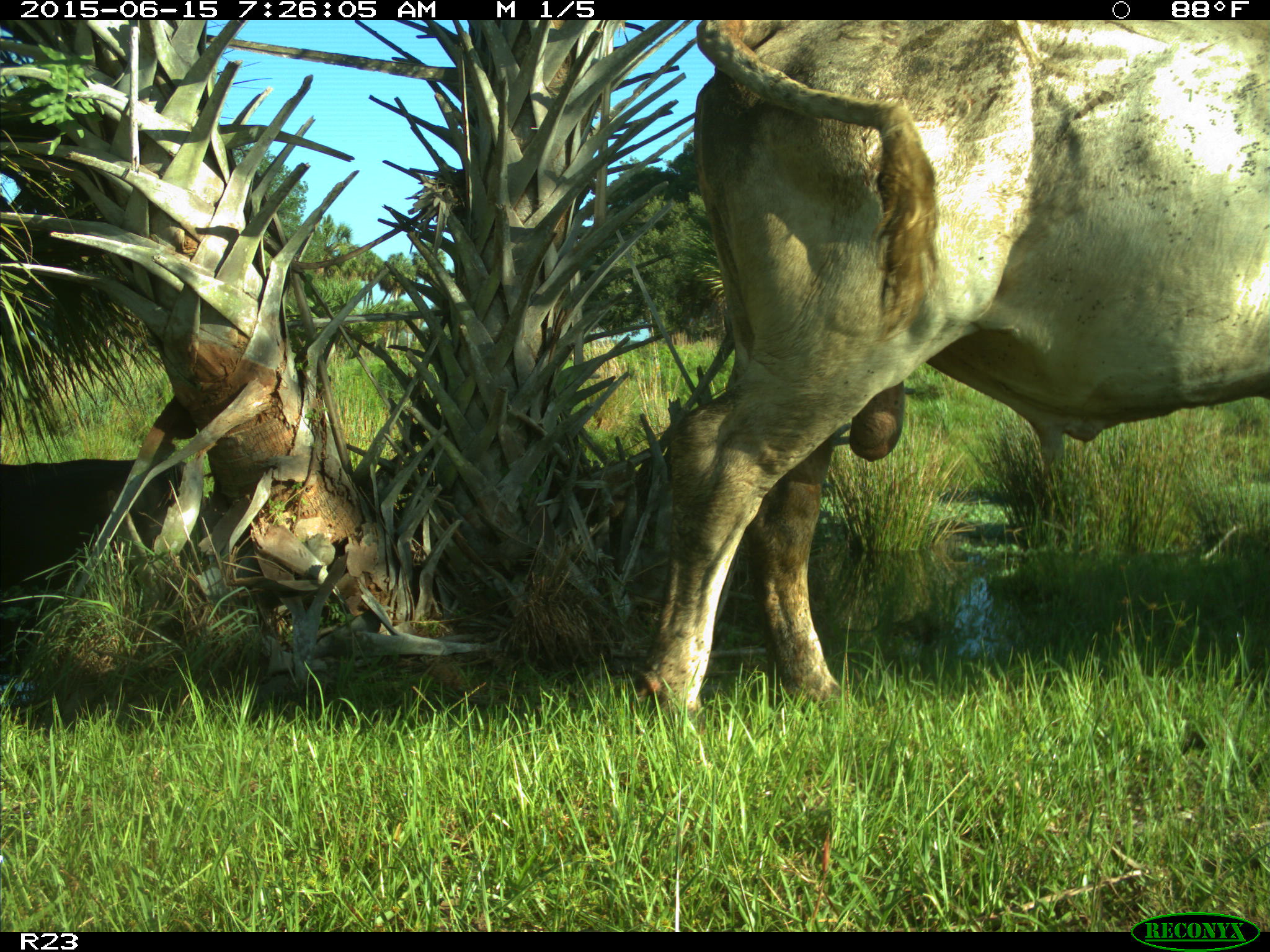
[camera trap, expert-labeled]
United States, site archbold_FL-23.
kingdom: Animalia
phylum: Chordata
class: Mammalia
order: Artiodactyla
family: Bovidae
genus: Bos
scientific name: Bos taurus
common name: domestic cow